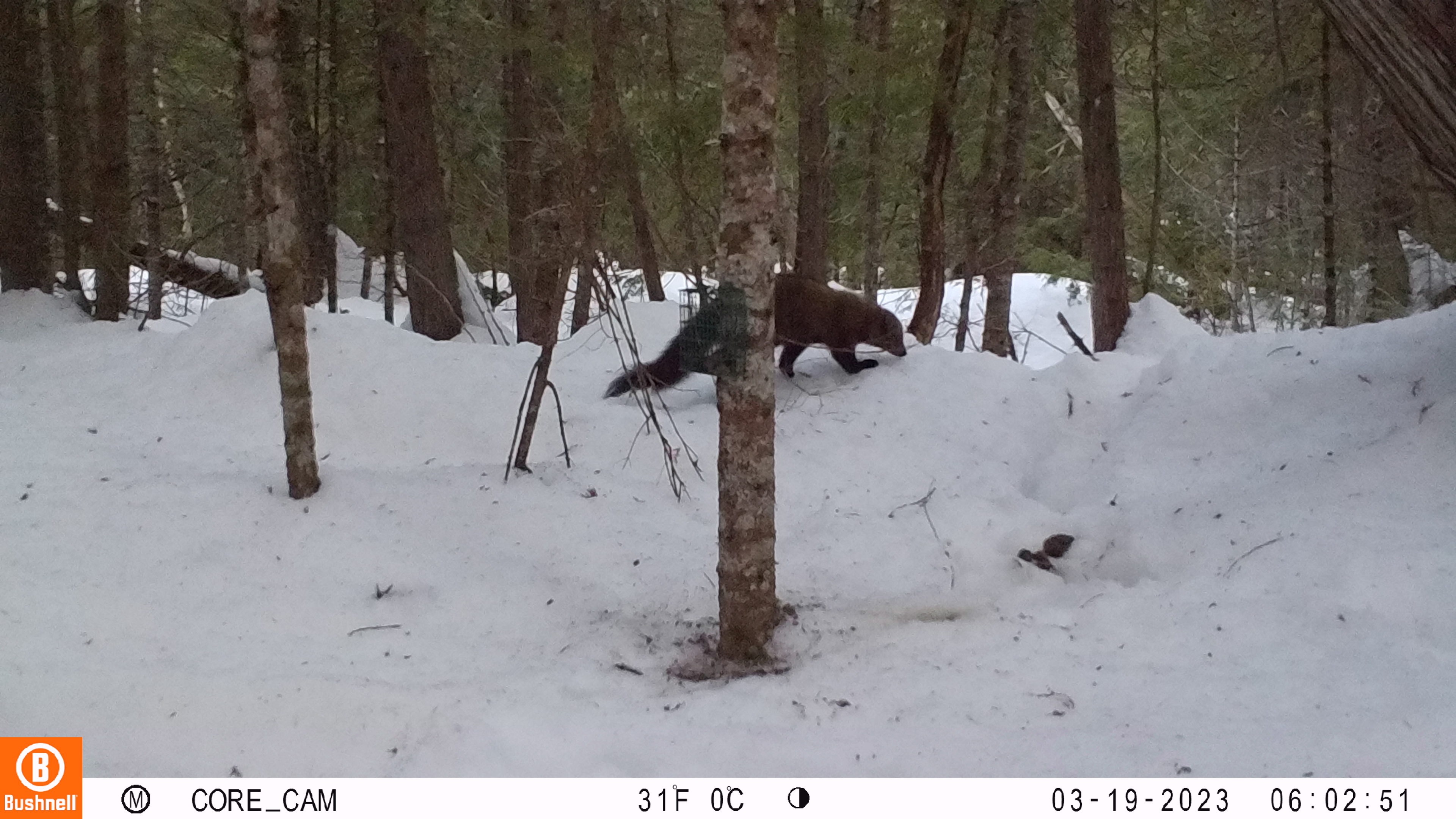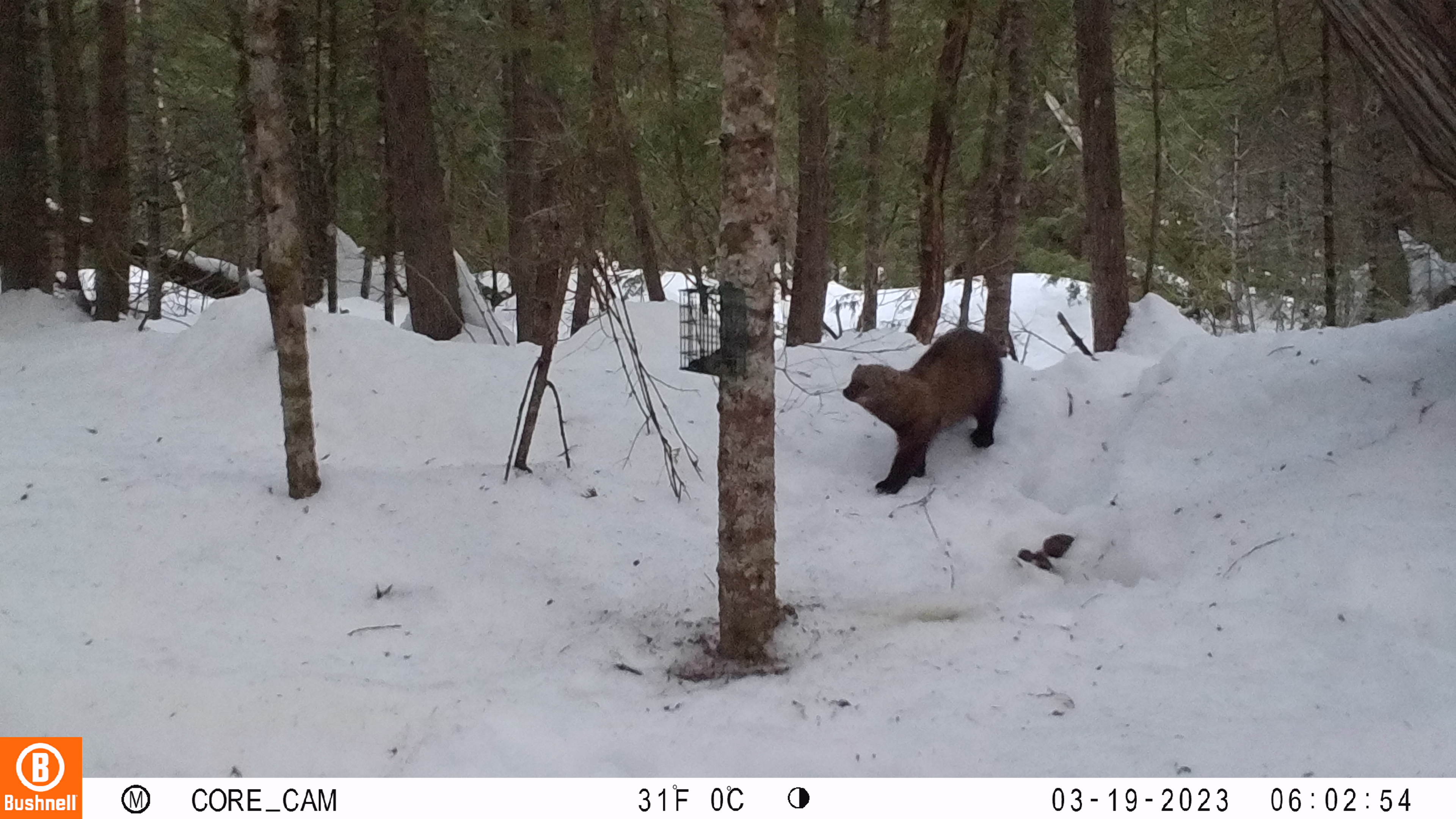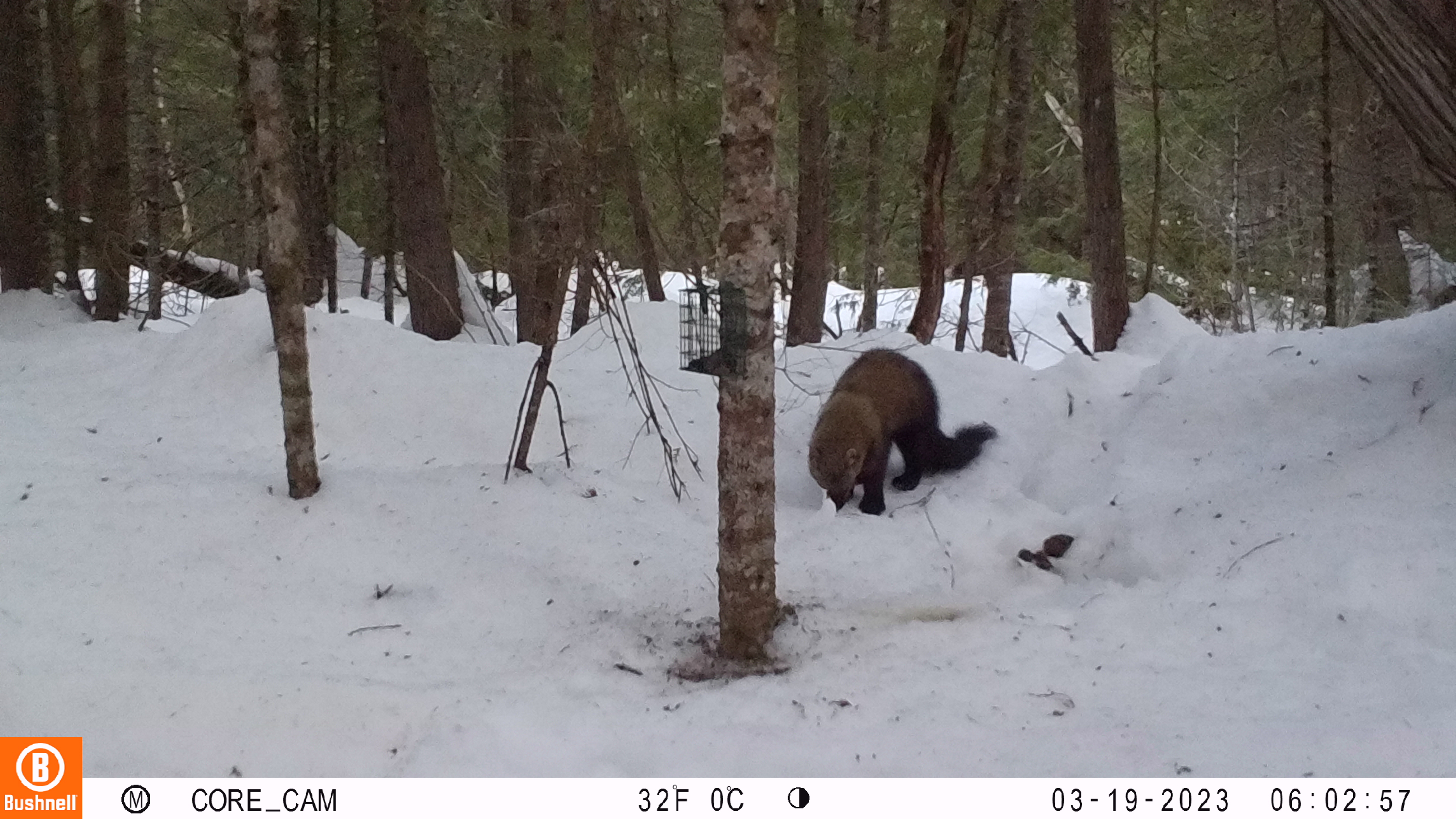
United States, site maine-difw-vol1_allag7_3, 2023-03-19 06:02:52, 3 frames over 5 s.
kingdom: Animalia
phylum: Chordata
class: Mammalia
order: Carnivora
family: Mustelidae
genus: Pekania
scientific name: Pekania pennanti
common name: fisher